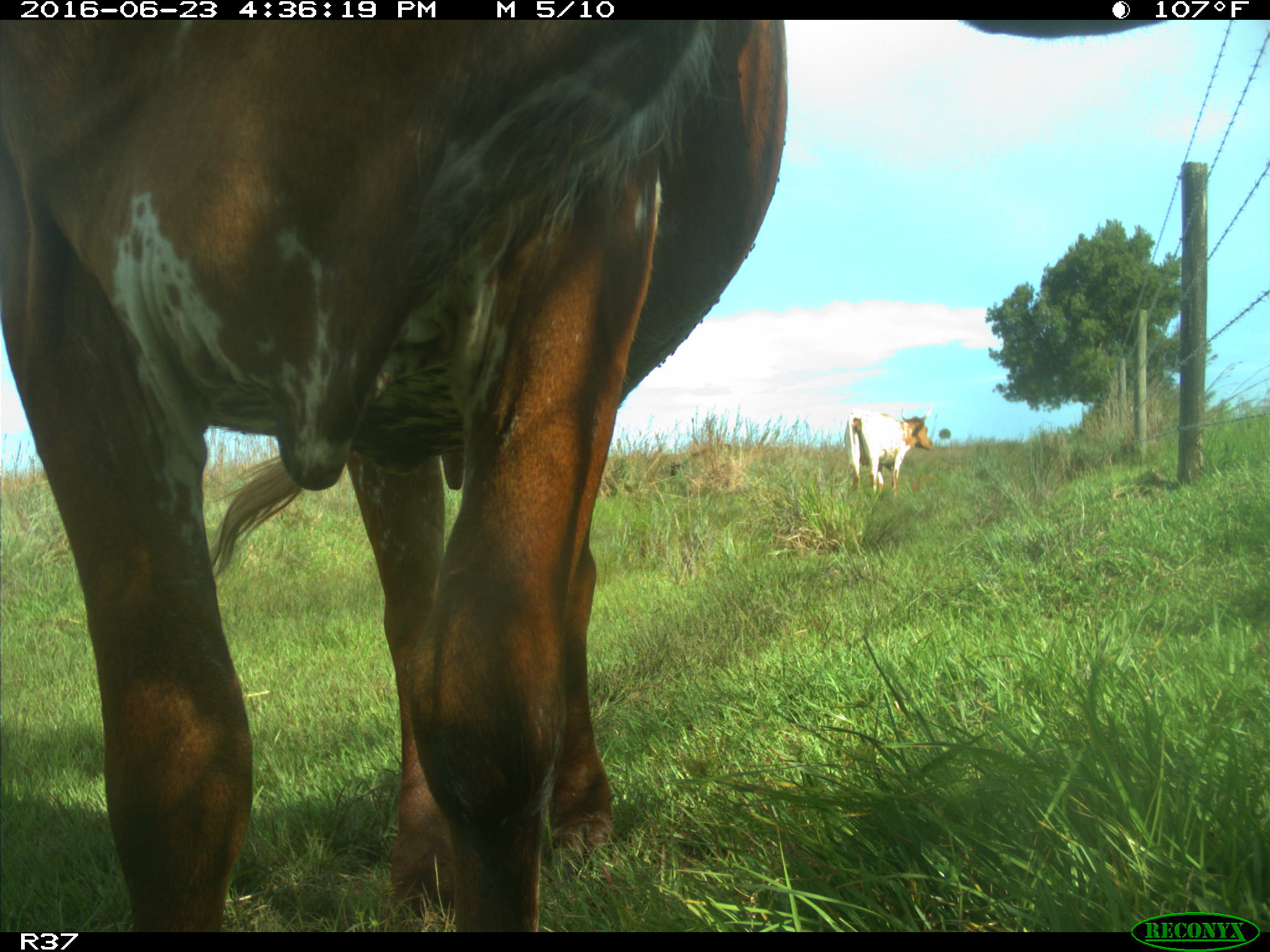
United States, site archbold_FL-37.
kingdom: Animalia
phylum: Chordata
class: Mammalia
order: Artiodactyla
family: Bovidae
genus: Bos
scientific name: Bos taurus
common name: domestic cow